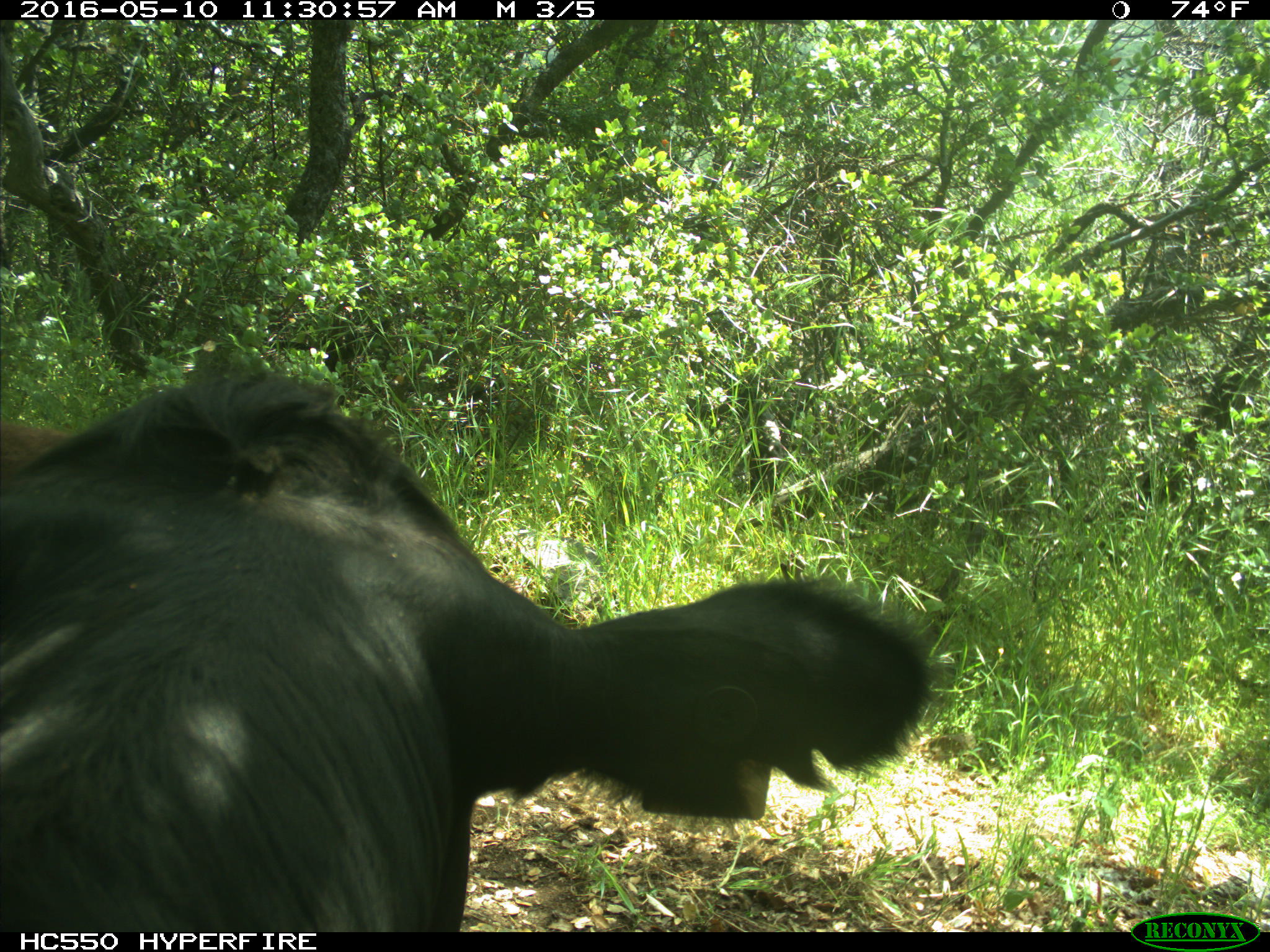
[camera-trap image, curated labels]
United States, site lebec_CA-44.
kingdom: Animalia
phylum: Chordata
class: Mammalia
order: Artiodactyla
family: Bovidae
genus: Bos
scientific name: Bos taurus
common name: domestic cow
Bos taurus (domestic cow).